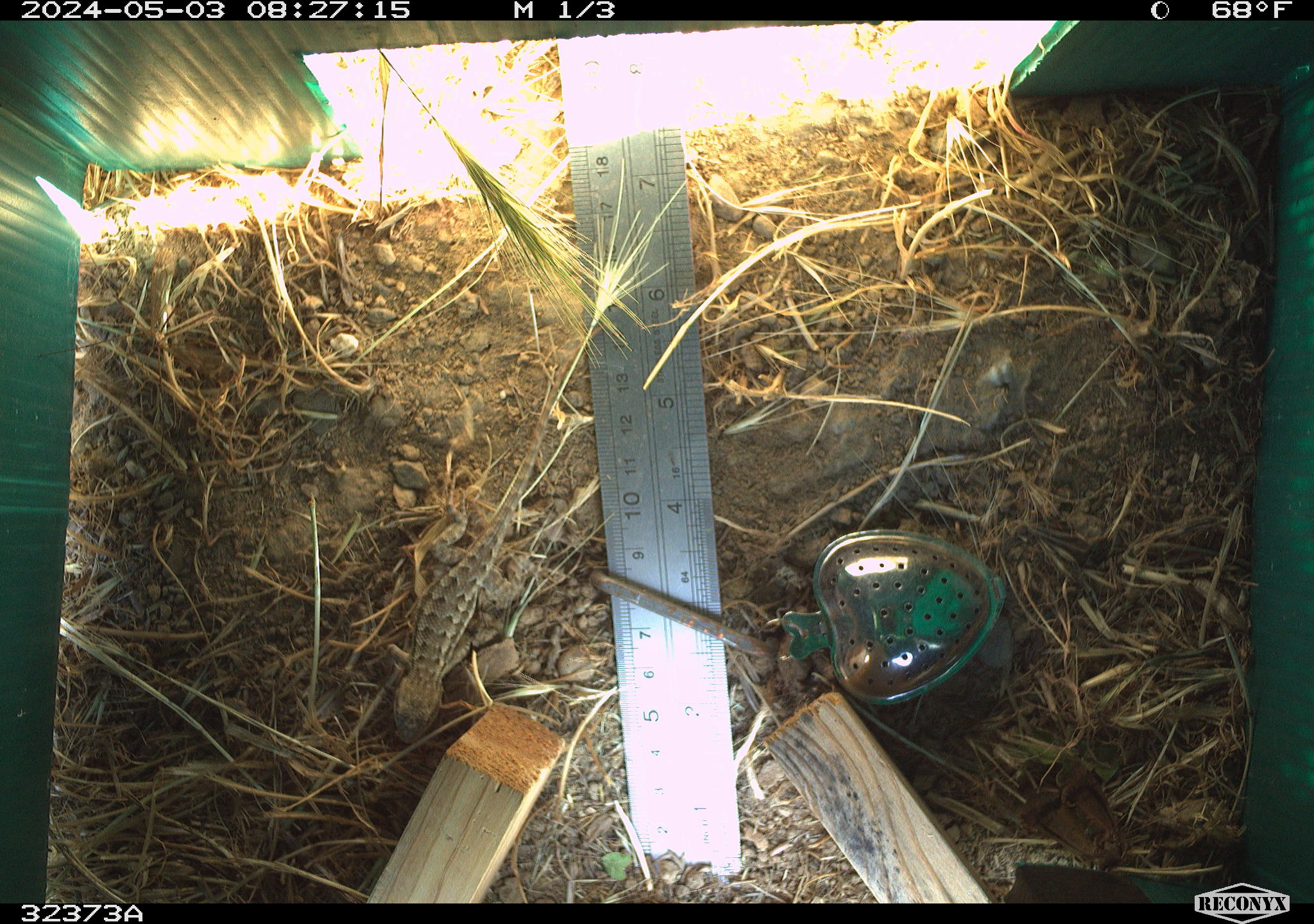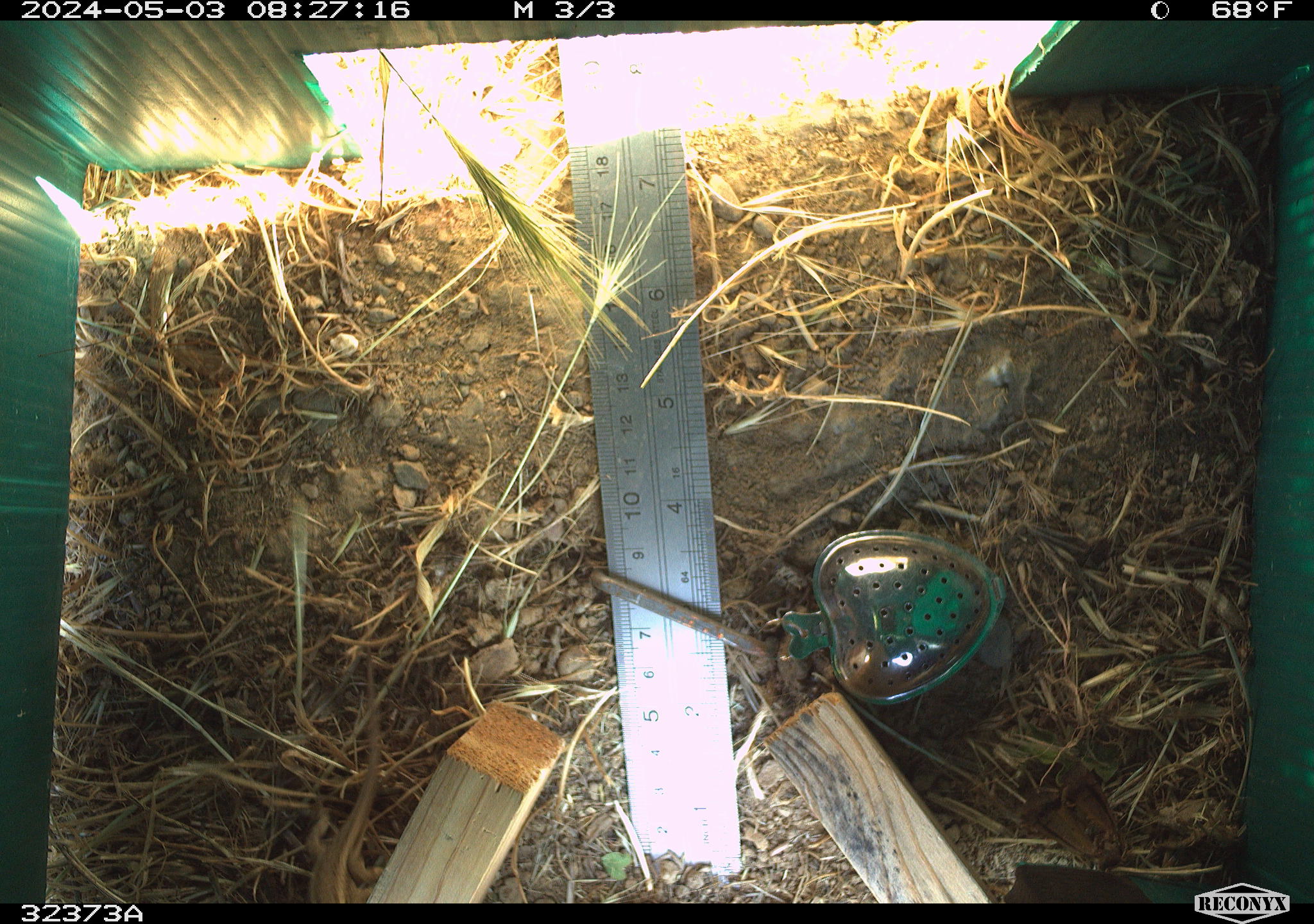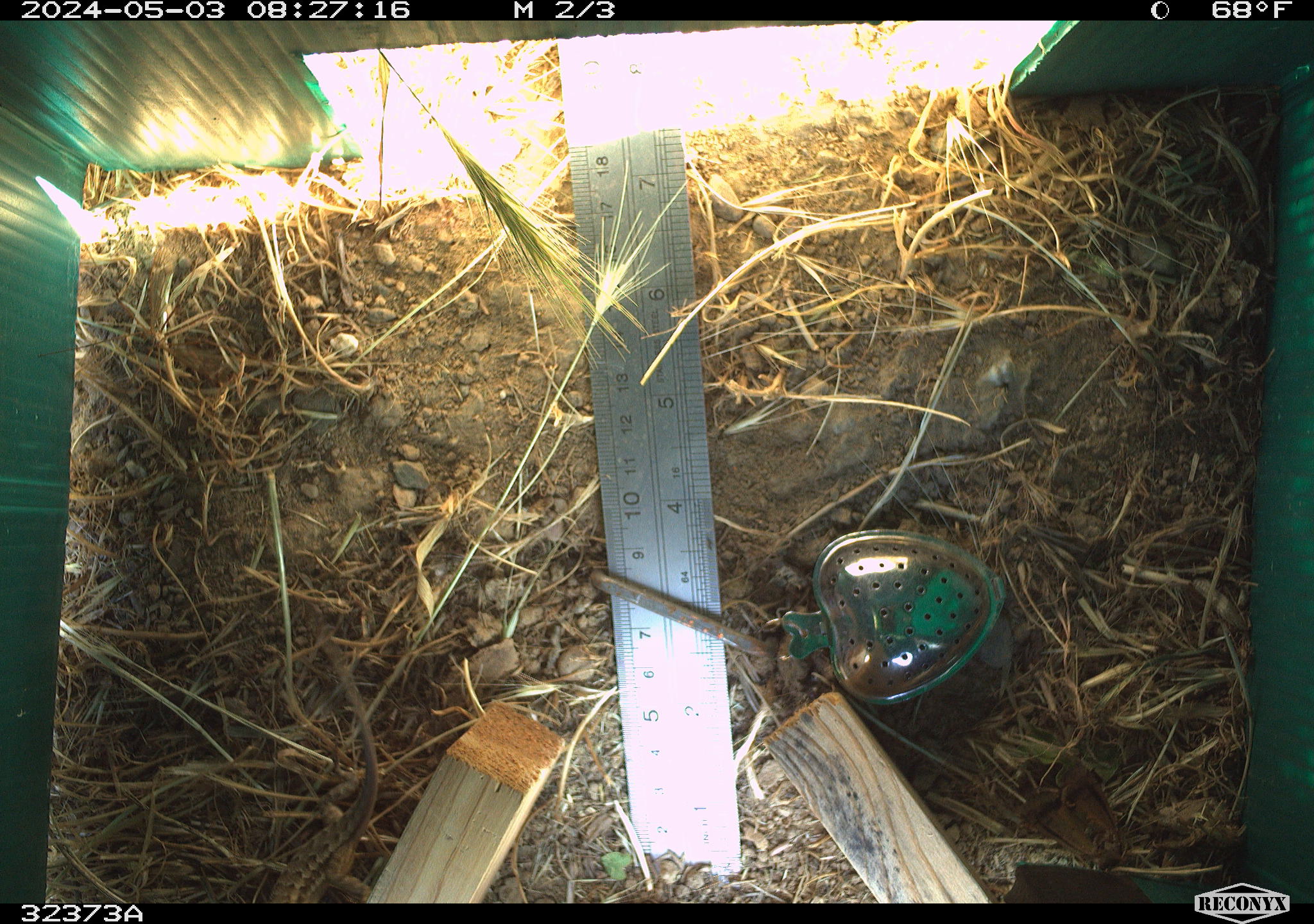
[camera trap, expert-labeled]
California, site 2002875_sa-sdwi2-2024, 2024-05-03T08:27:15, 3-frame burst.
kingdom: Animalia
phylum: Chordata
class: Reptilia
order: Squamata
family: Phrynosomatidae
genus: Sceloporus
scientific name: Sceloporus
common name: spiny lizards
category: sceloporus species